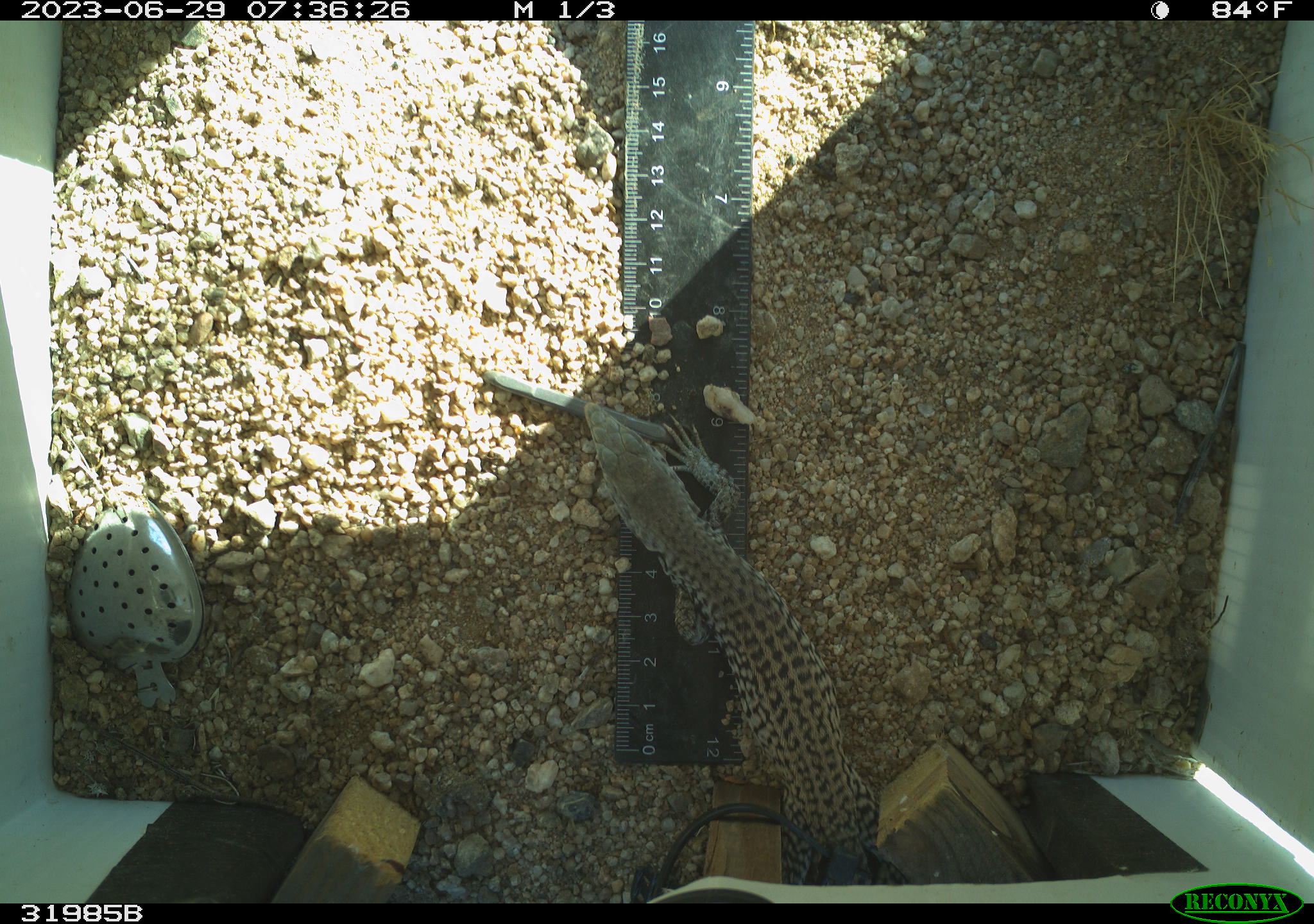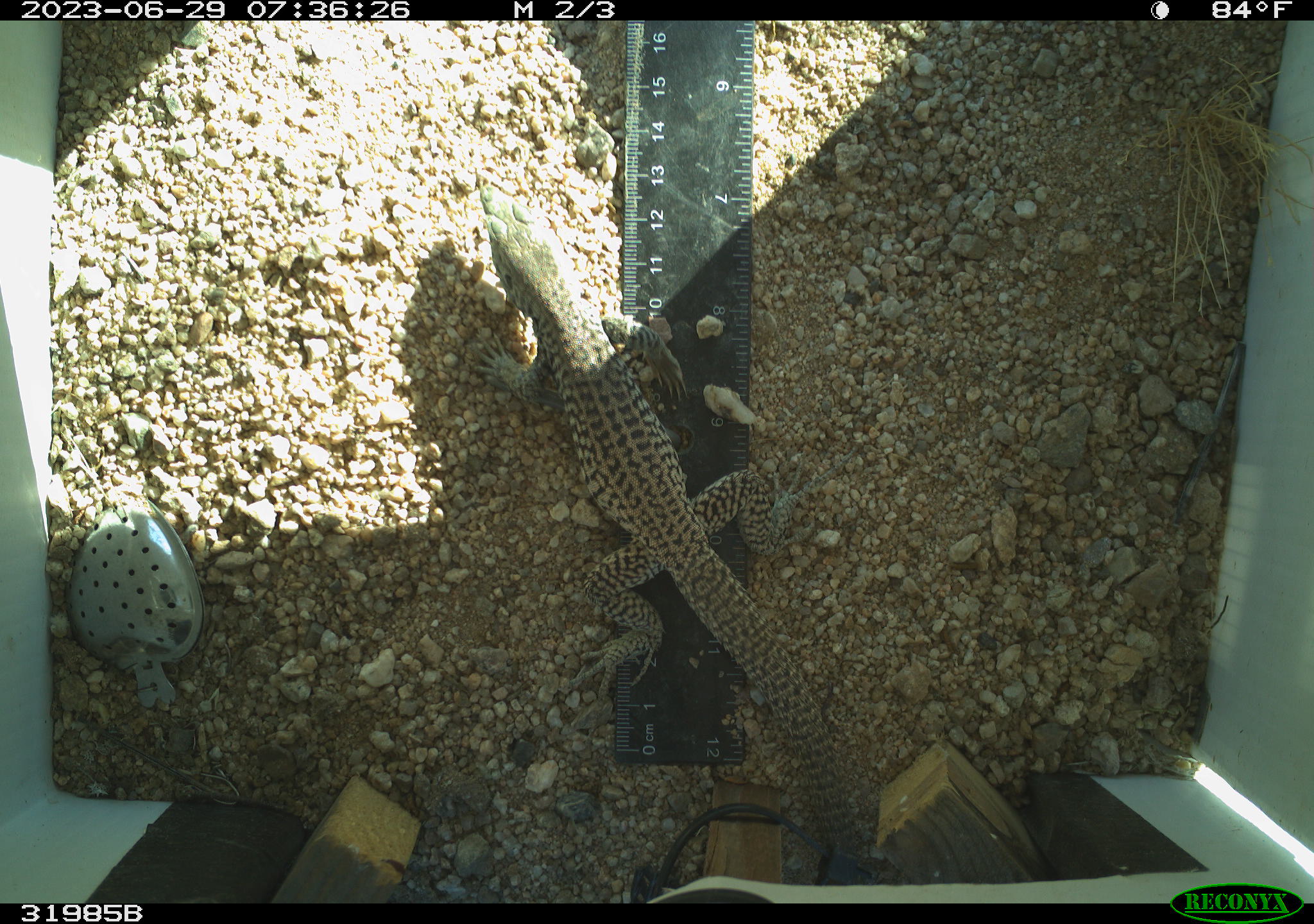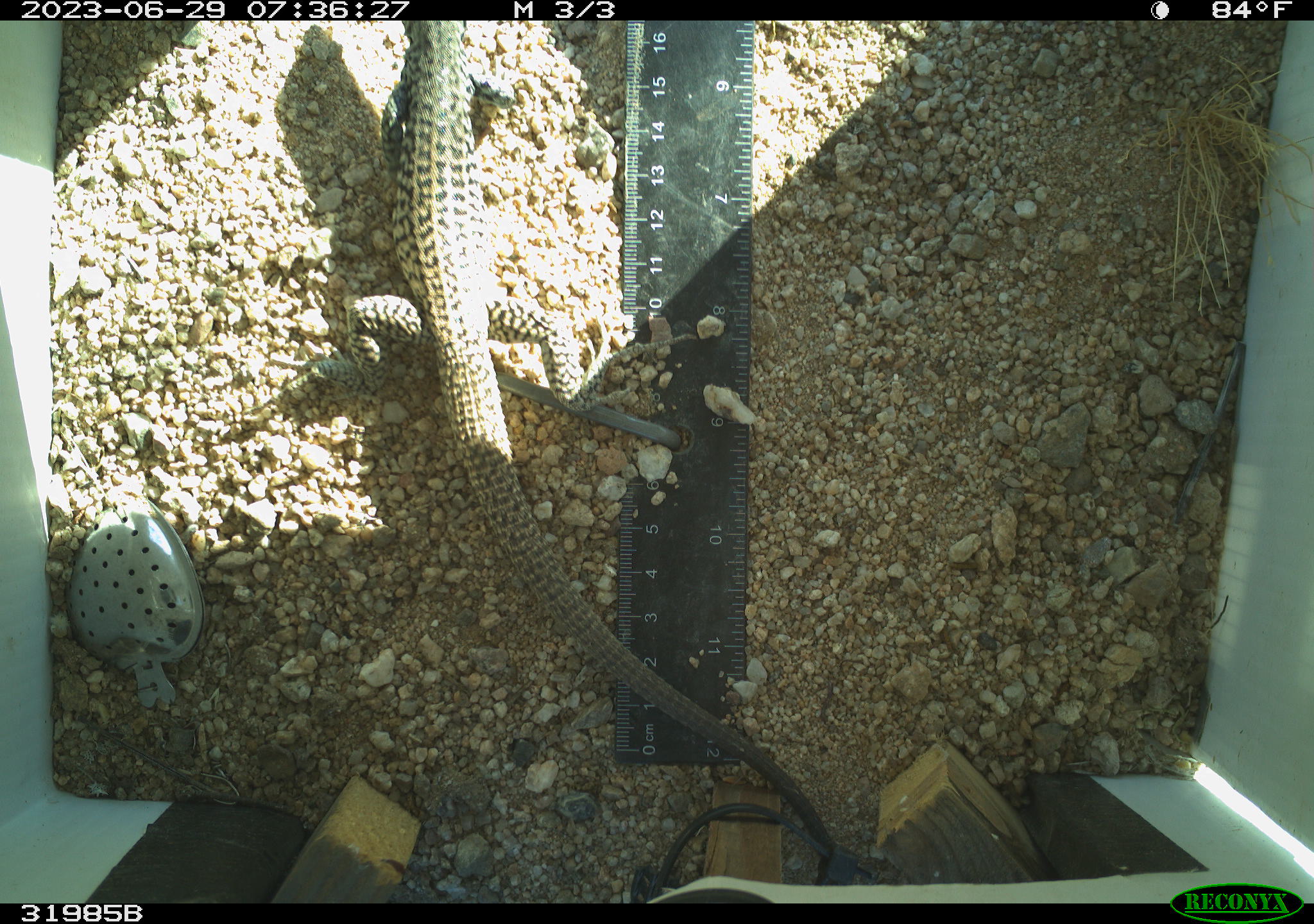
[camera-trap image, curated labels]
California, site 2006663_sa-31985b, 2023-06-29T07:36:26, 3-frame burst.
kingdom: Animalia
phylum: Chordata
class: Reptilia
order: Squamata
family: Teiidae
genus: Aspidoscelis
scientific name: Aspidoscelis tigris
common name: western whiptail